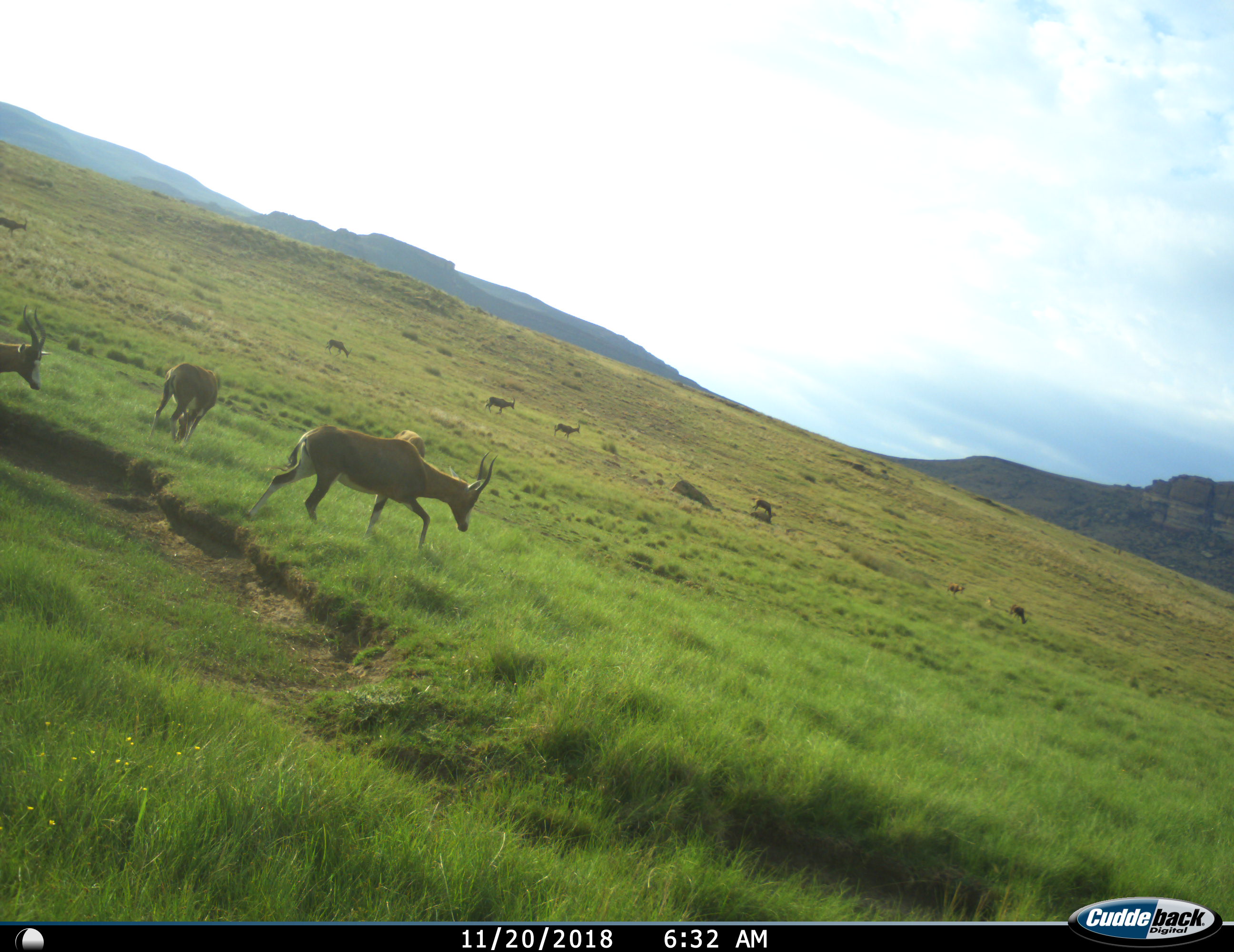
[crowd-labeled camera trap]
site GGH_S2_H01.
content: unidentified animal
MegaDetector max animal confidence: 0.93